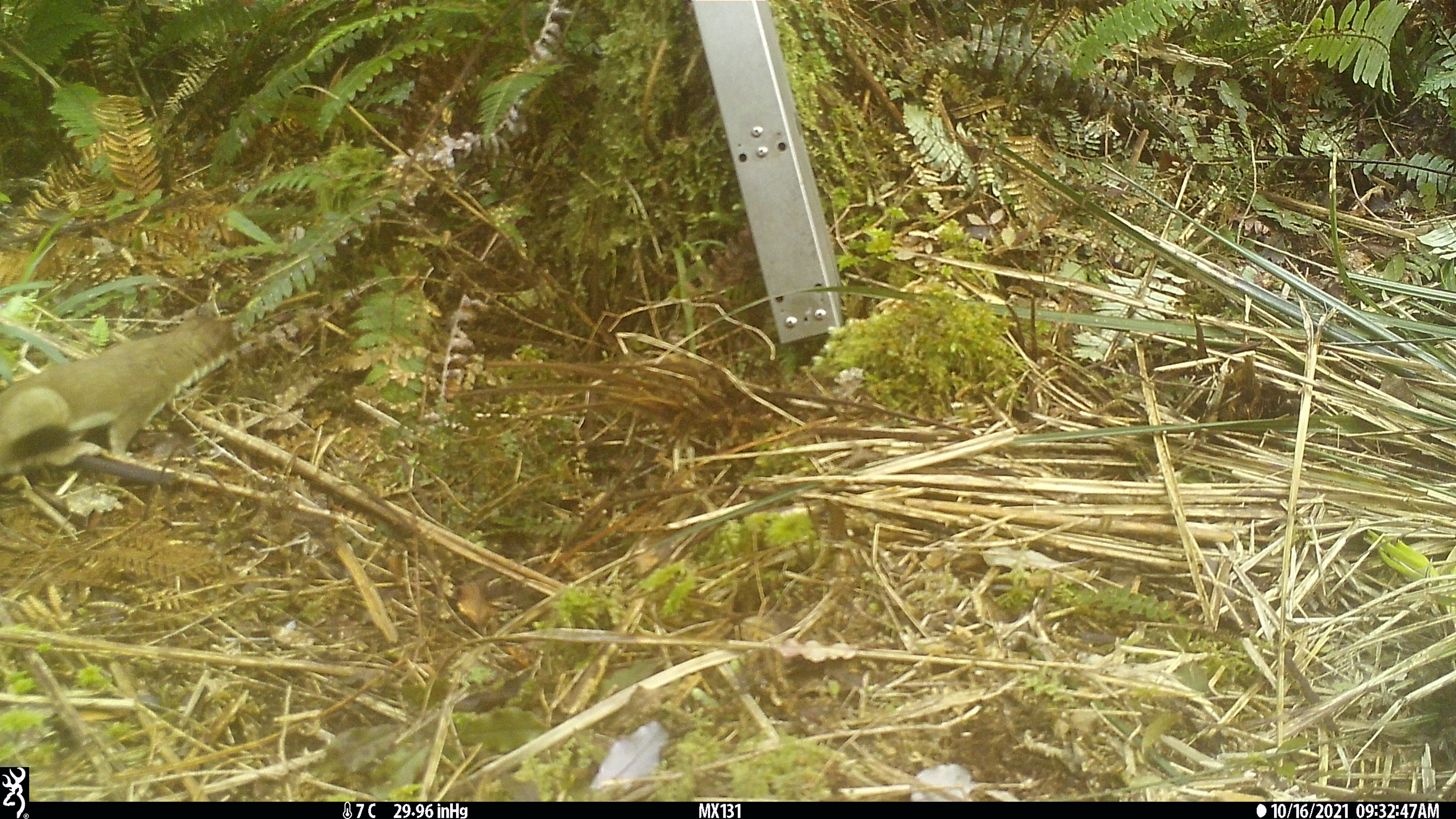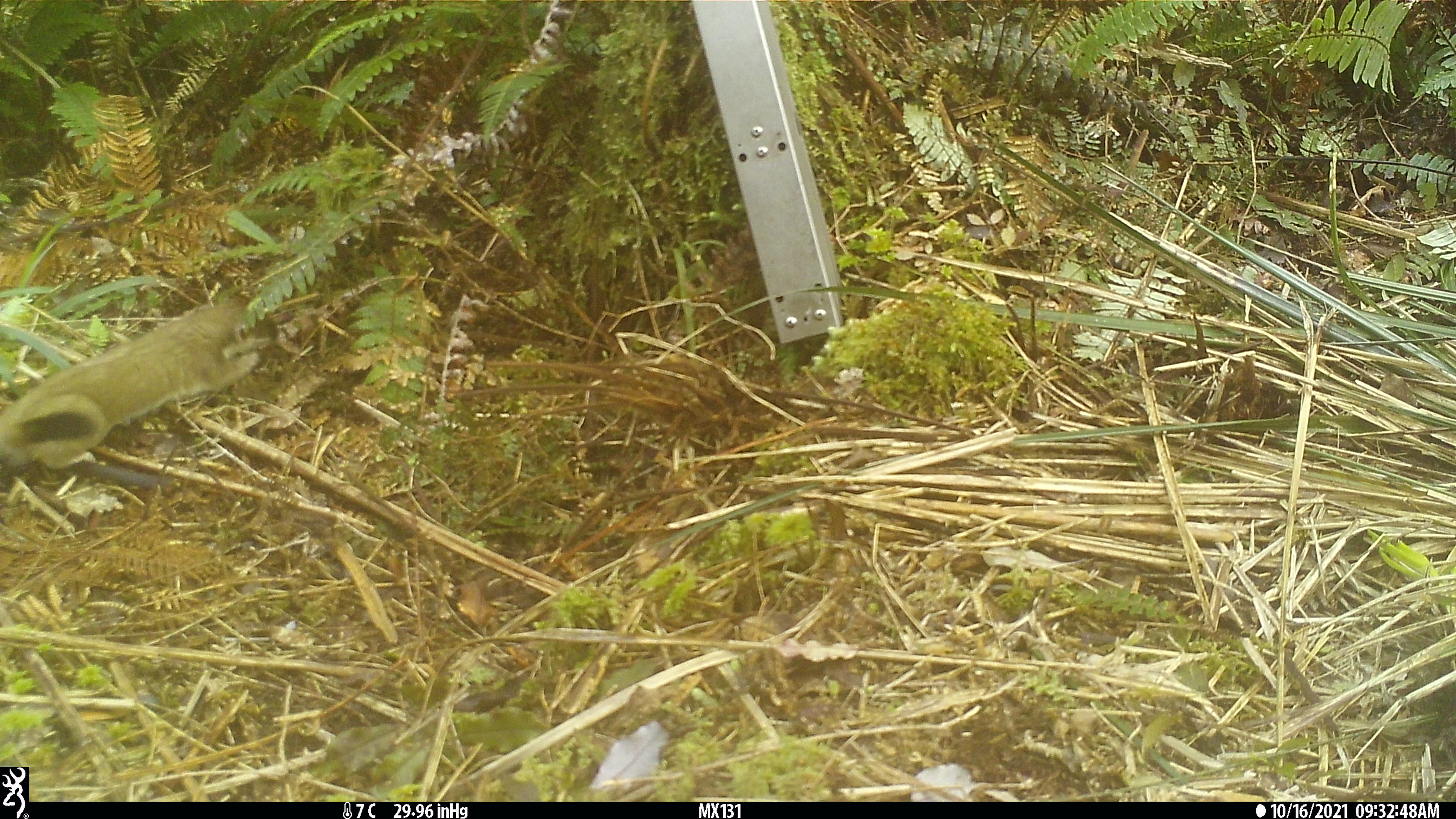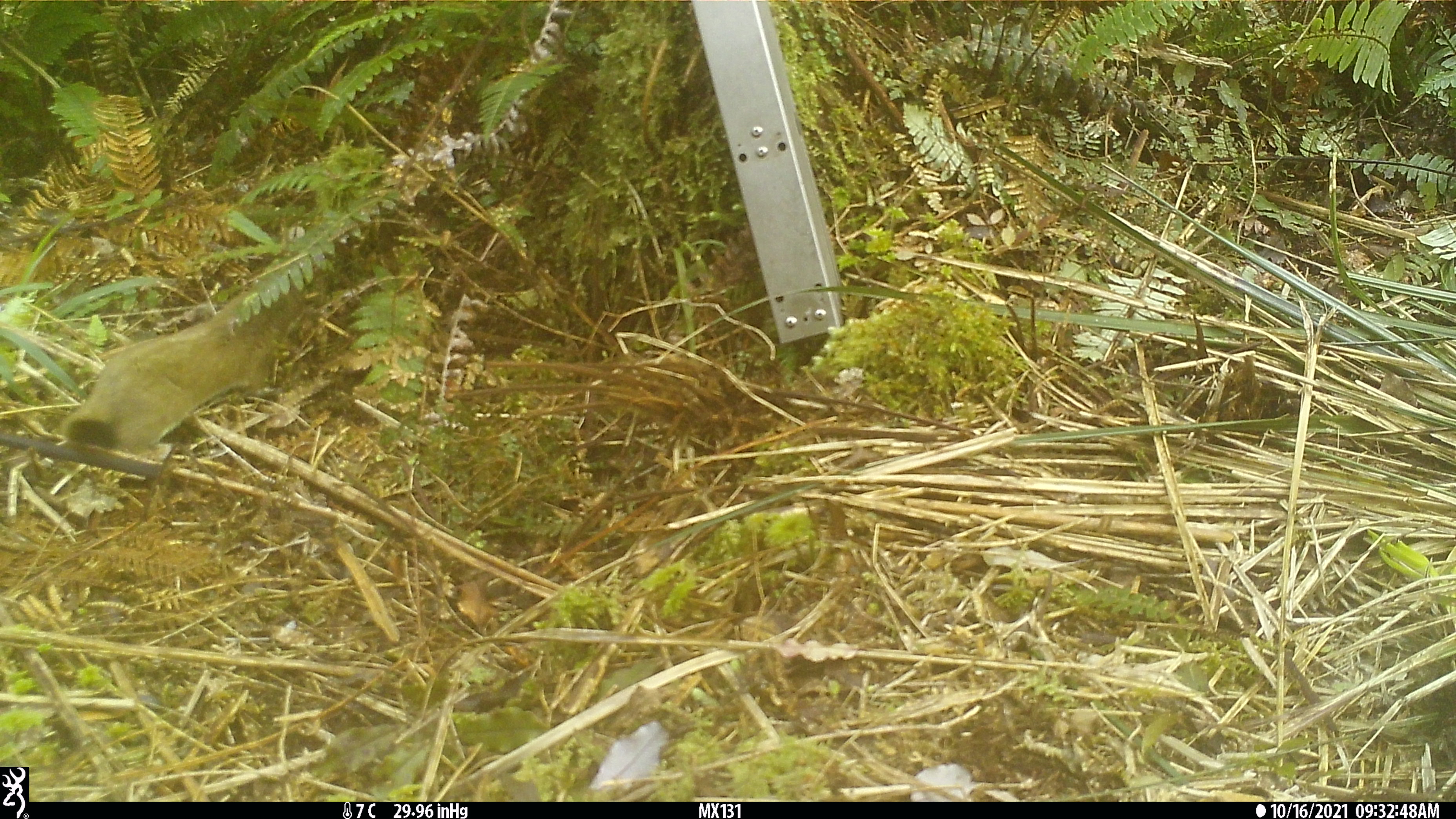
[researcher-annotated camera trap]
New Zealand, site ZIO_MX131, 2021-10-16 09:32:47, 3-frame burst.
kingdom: Animalia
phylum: Chordata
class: Mammalia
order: Carnivora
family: Mustelidae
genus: Mustela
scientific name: Mustela erminea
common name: stoat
Stoat (Mustela erminea).